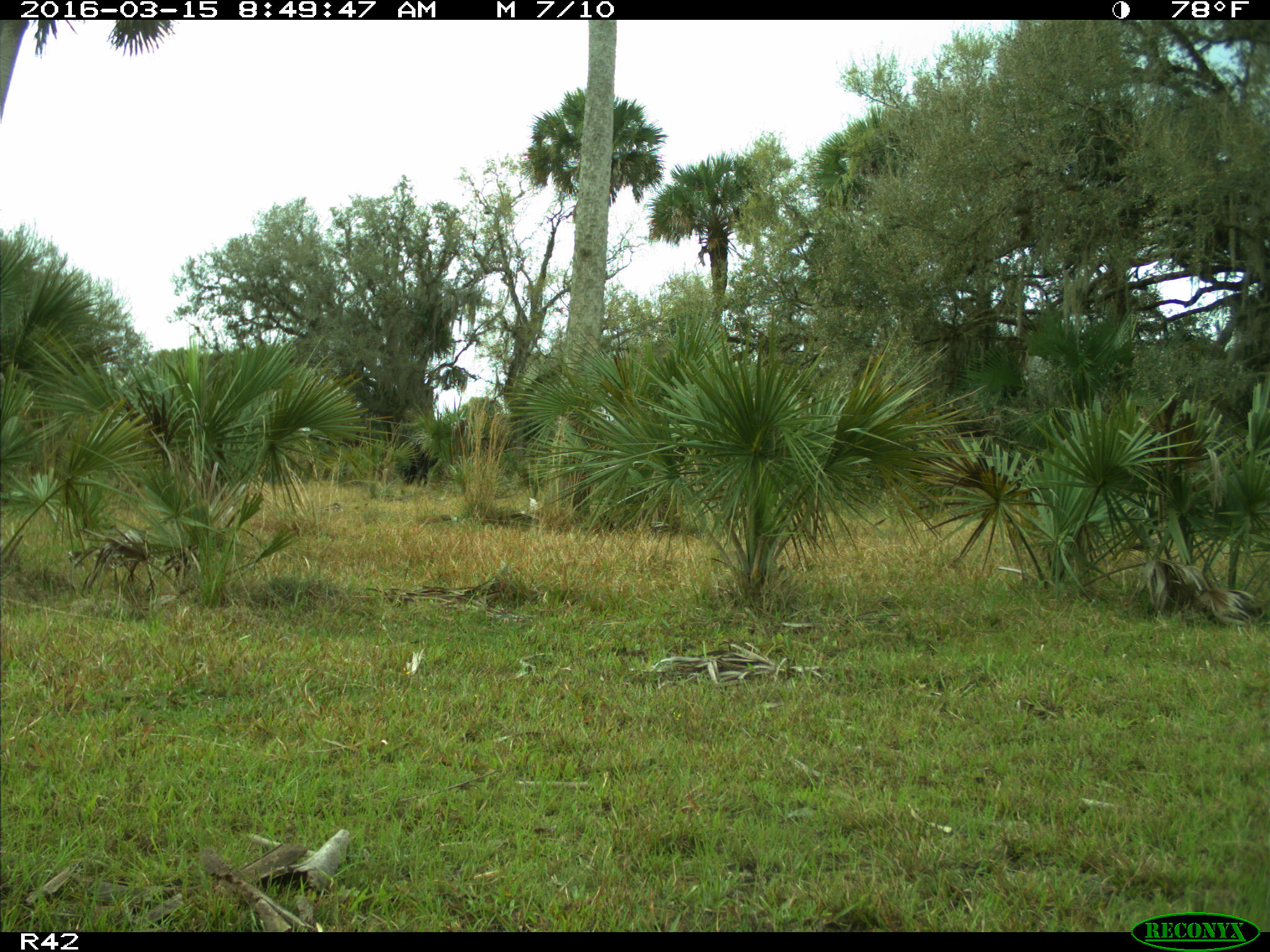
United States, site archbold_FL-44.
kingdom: Animalia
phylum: Chordata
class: Mammalia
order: Artiodactyla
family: Bovidae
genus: Bos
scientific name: Bos taurus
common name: domestic cow